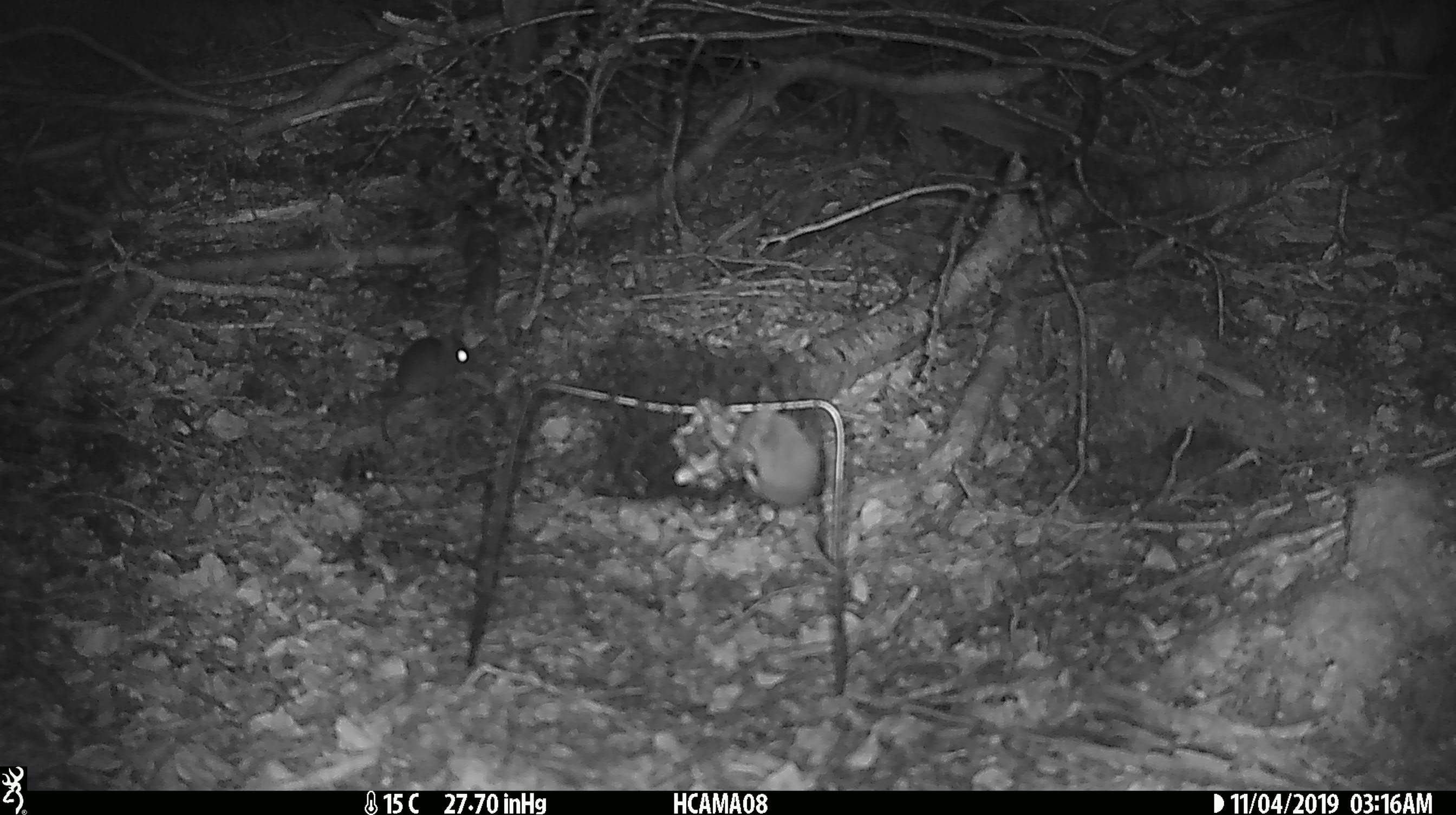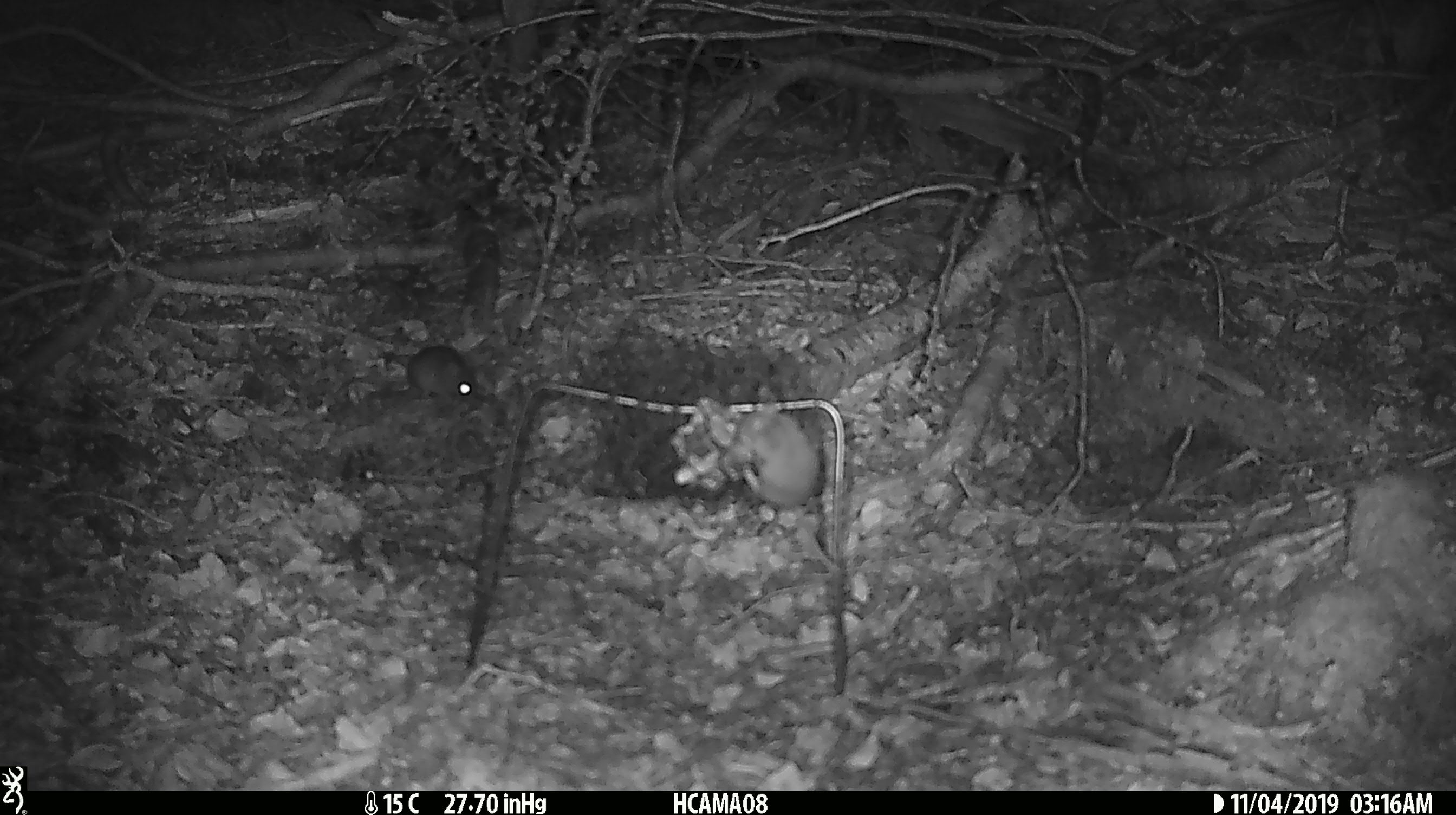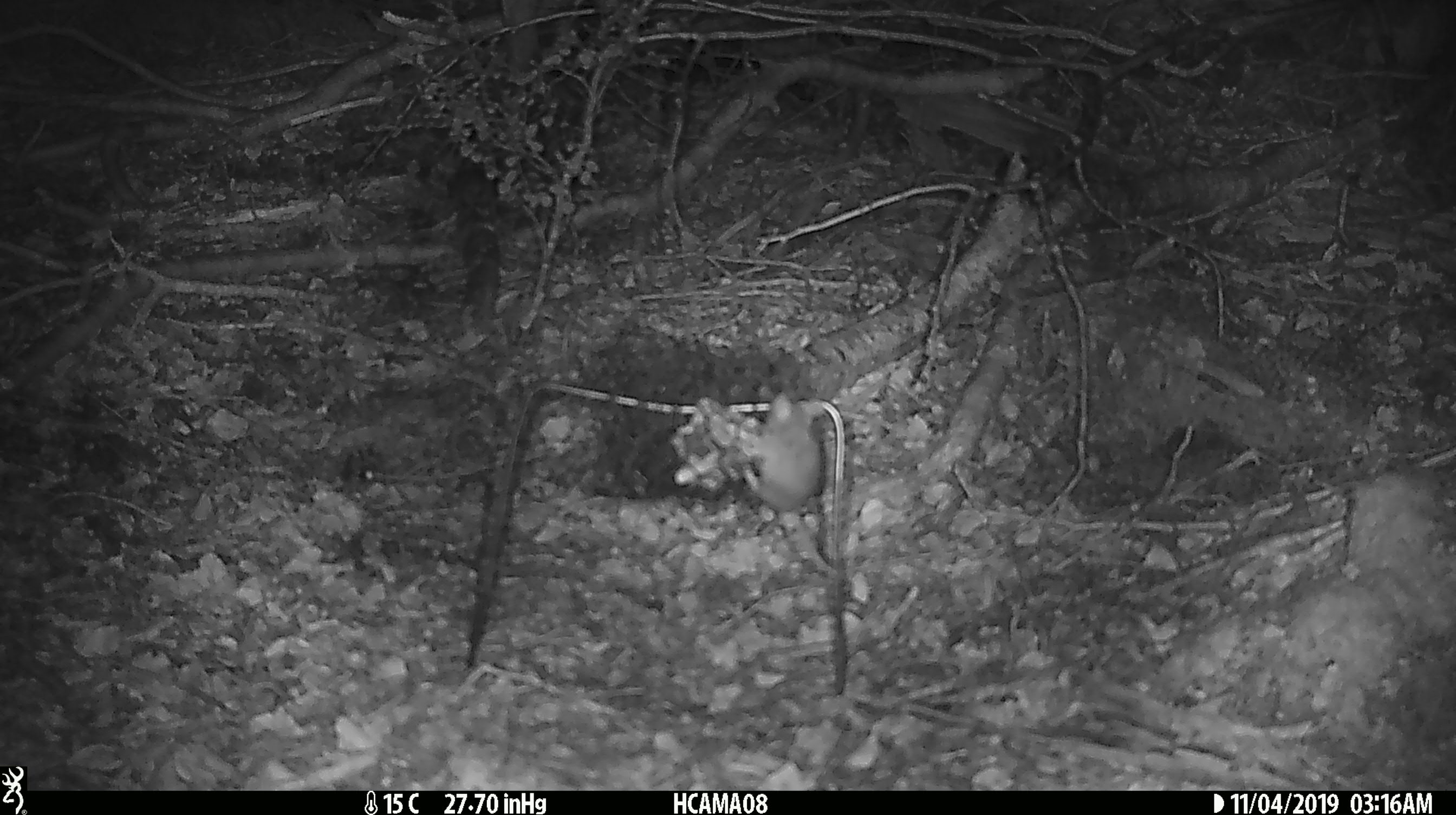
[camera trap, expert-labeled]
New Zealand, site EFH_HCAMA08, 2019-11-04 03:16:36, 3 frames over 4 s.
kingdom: Animalia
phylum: Chordata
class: Mammalia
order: Rodentia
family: Muridae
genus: Mus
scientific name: Mus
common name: mouse